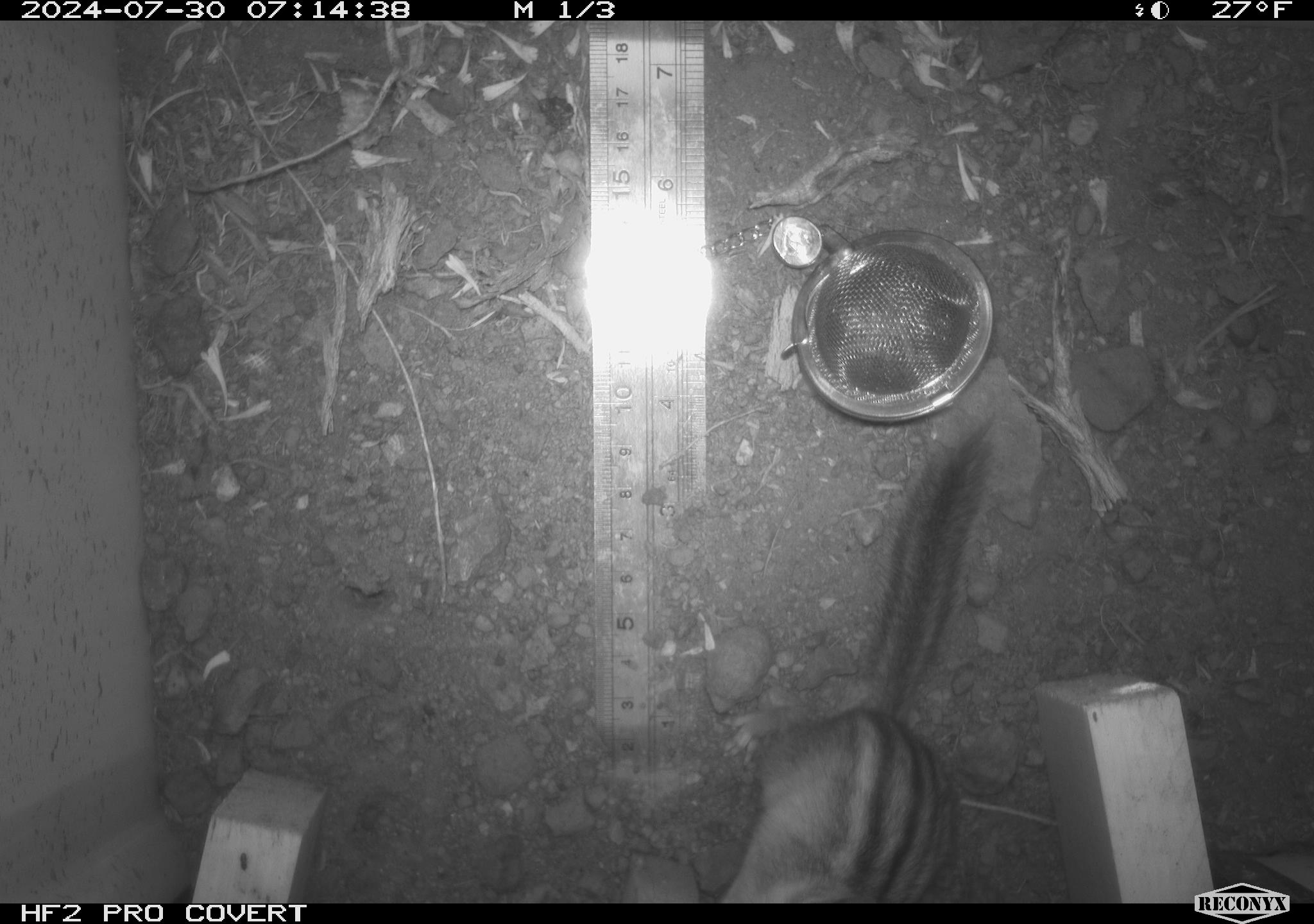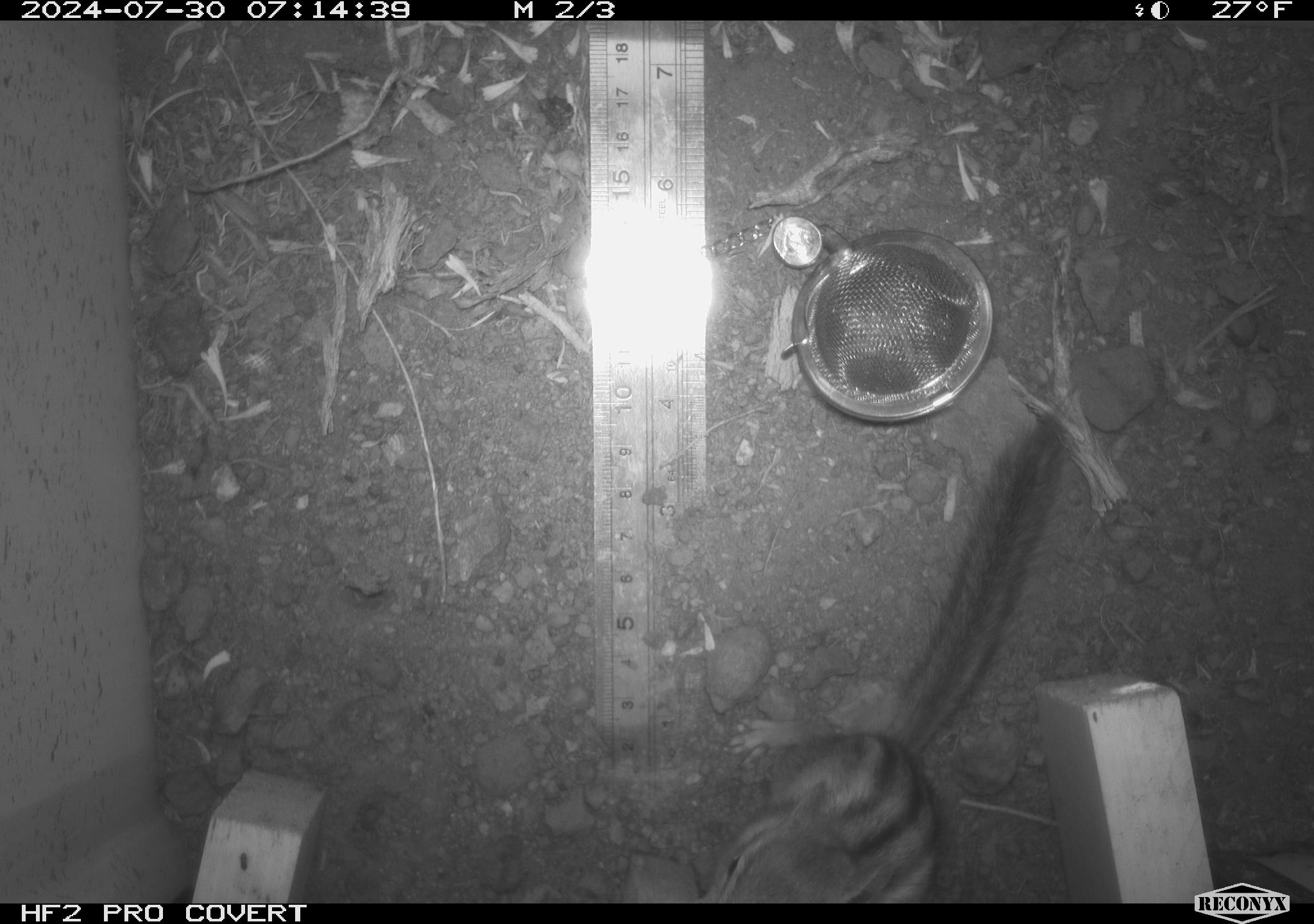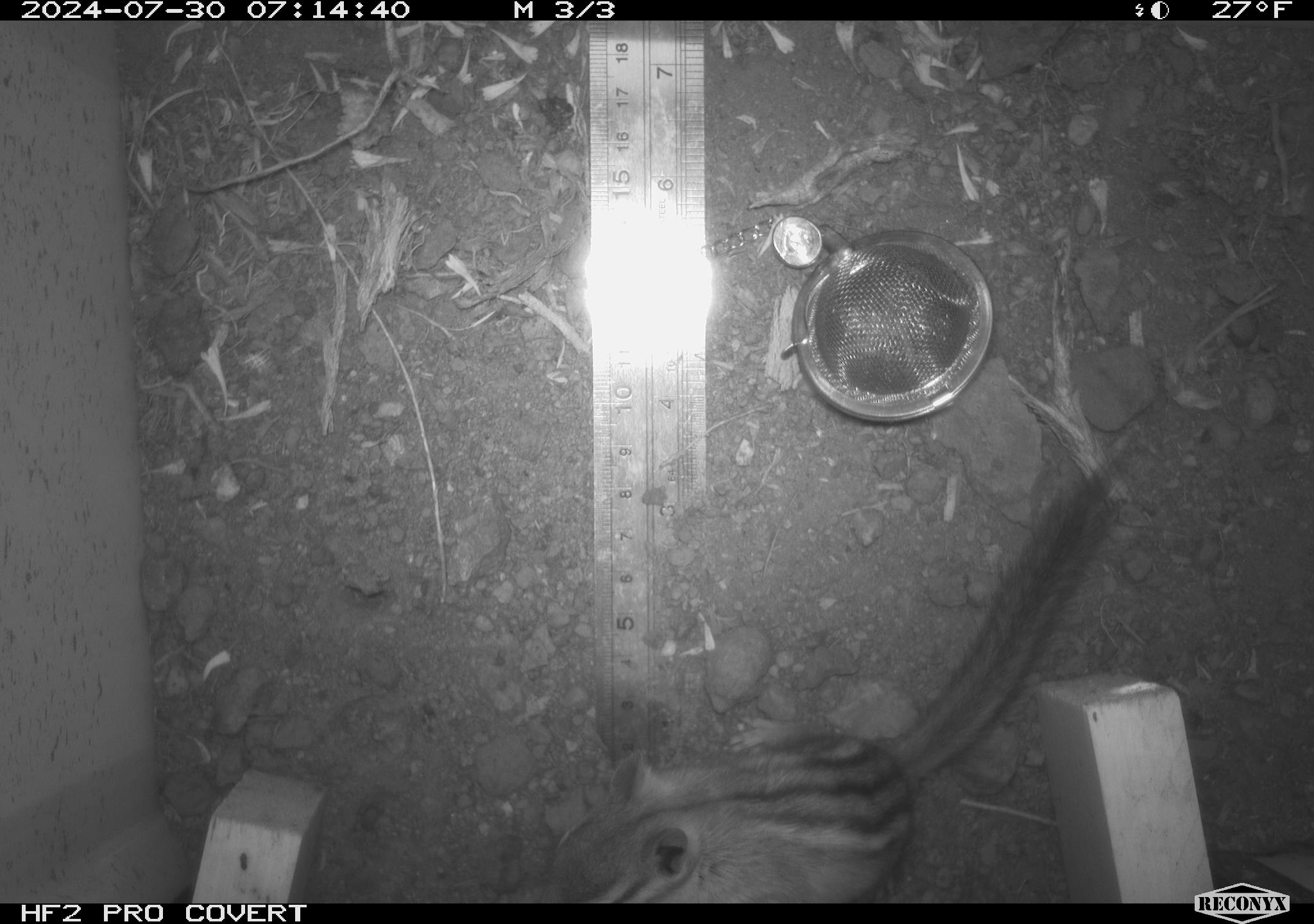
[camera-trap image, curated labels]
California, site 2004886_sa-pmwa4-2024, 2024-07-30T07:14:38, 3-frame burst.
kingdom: Animalia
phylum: Chordata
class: Mammalia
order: Rodentia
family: Sciuridae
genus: Neotamias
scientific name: Neotamias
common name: western chipmunks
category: neotamias species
Neotamias species (western chipmunks) (Neotamias).